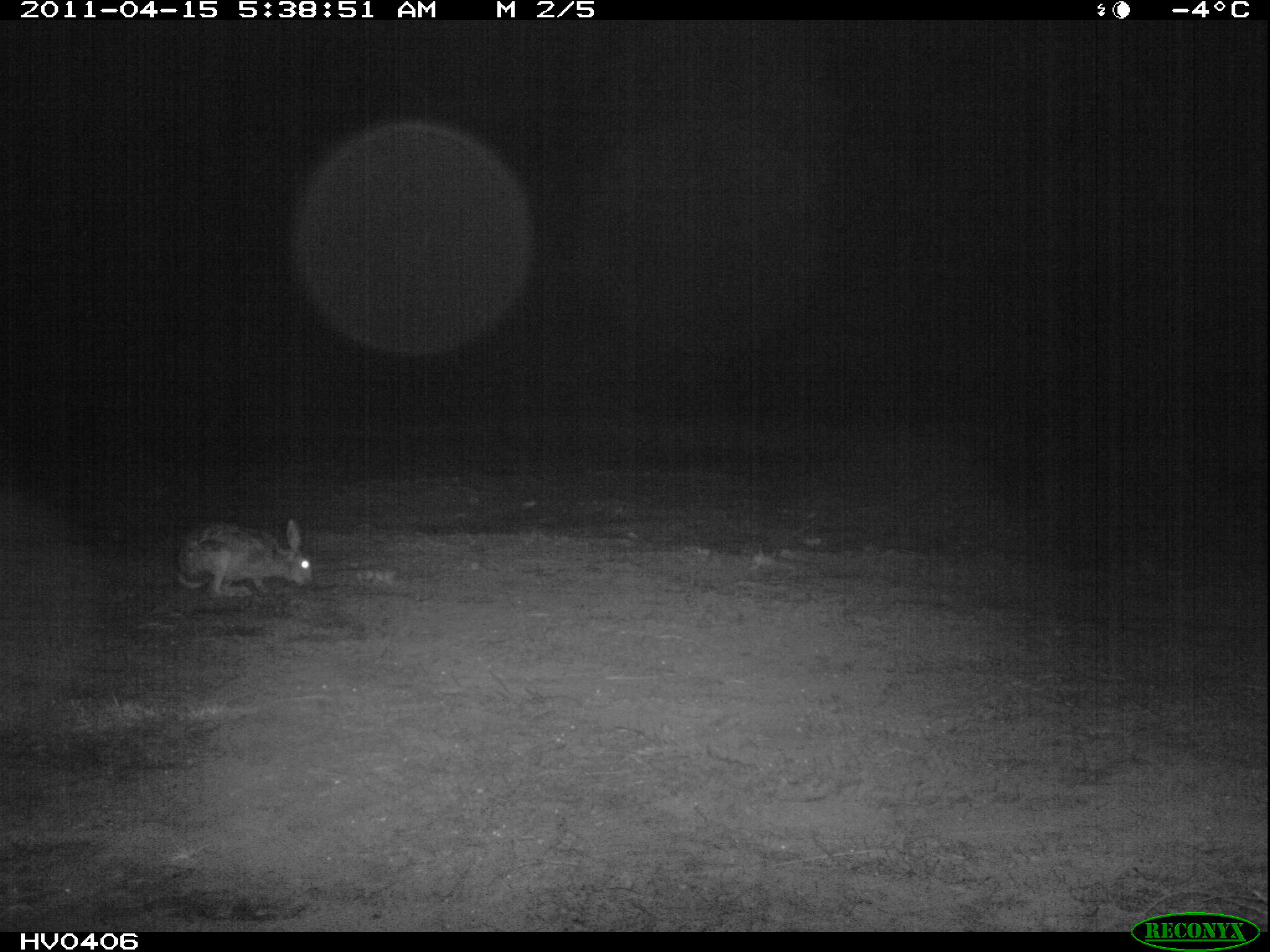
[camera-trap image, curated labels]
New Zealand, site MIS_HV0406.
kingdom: Animalia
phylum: Chordata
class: Mammalia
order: Lagomorpha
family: Leporidae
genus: Lepus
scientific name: Lepus europaeus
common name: brown hare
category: hare